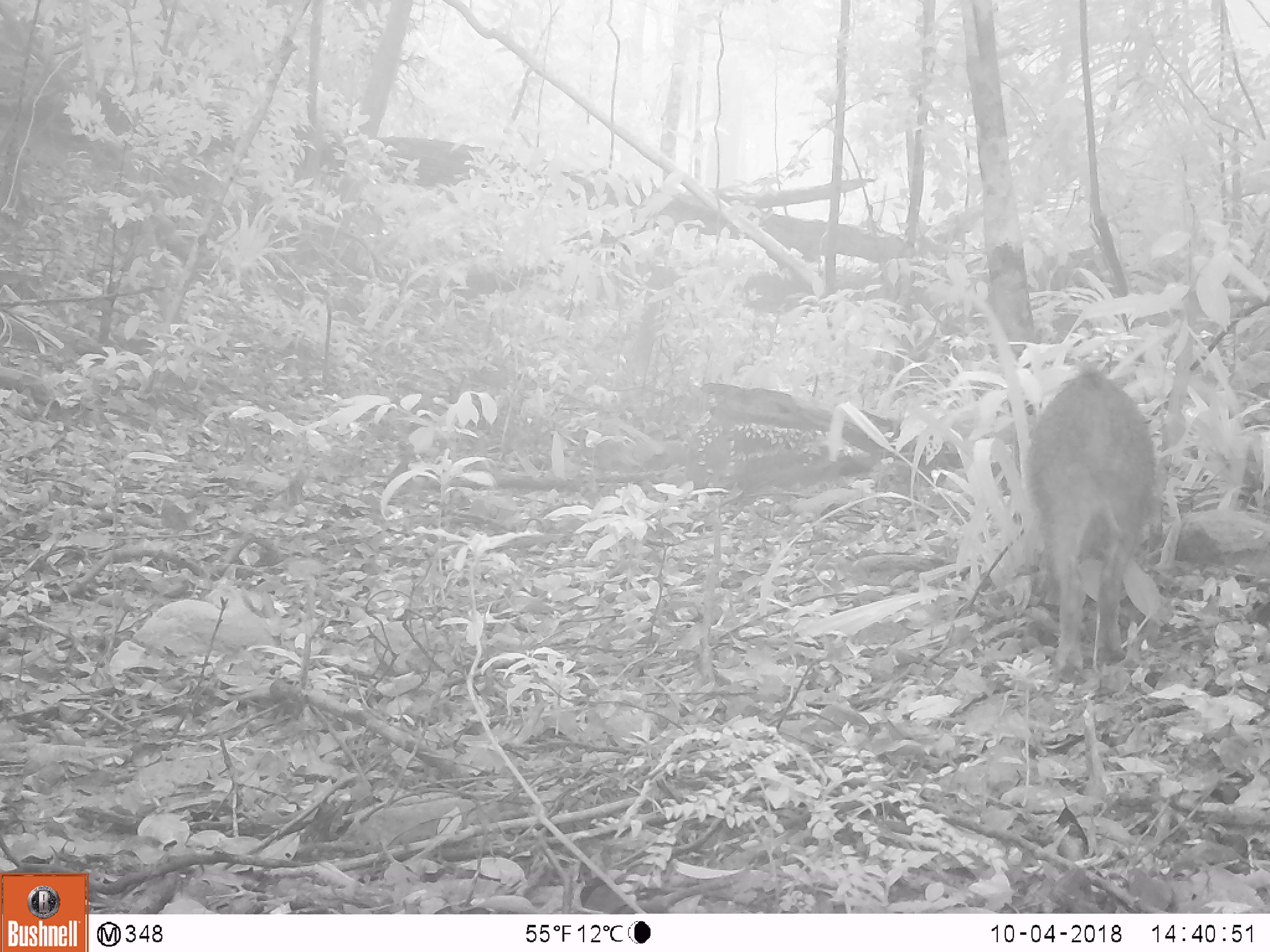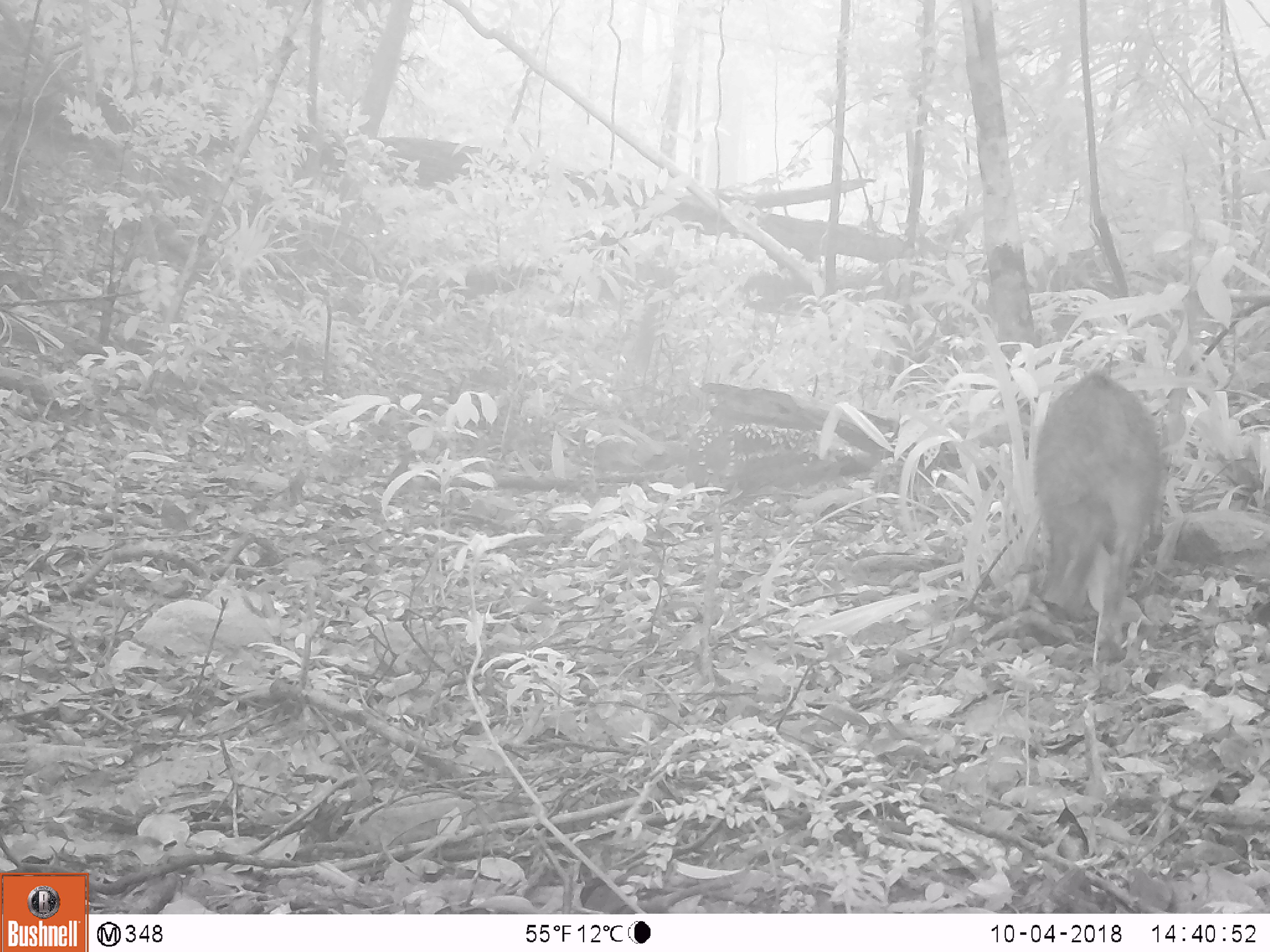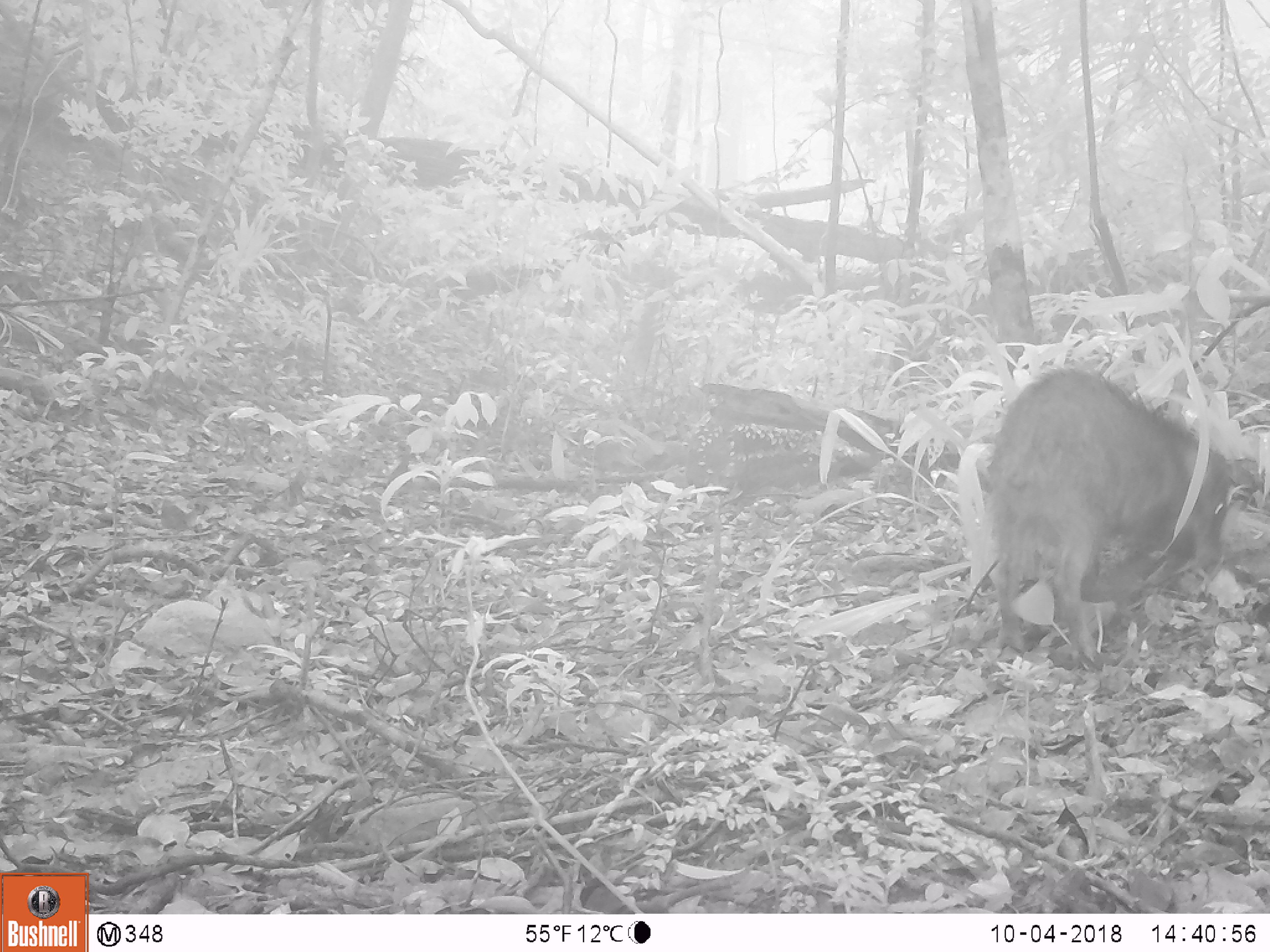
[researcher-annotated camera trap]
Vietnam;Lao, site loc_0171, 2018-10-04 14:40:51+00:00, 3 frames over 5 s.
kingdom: Animalia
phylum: Chordata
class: Mammalia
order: Artiodactyla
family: Suidae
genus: Sus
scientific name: Sus scrofa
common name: eurasian wild pig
Eurasian wild pig (Sus scrofa). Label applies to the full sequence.